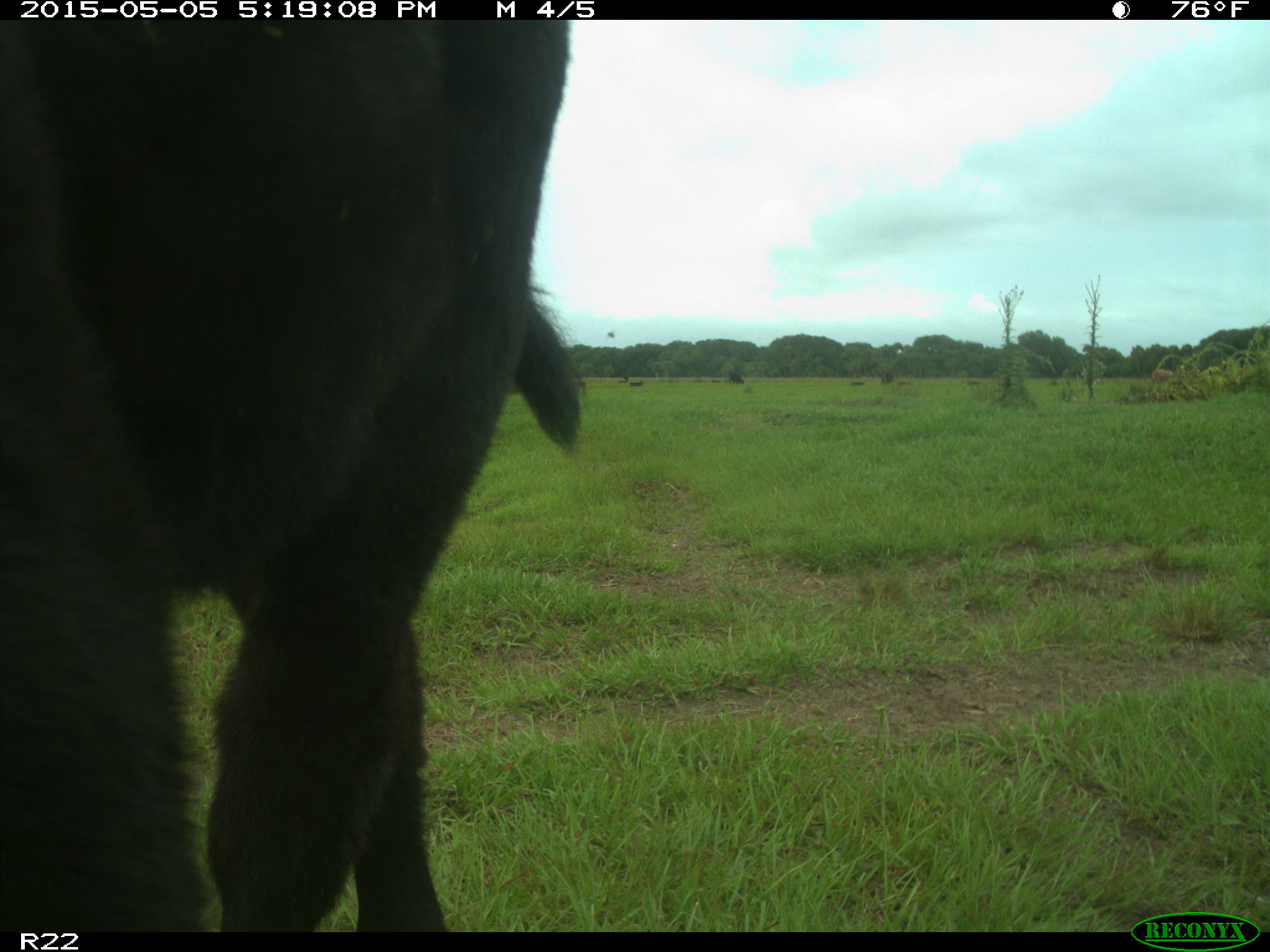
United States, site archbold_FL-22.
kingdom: Animalia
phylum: Chordata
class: Mammalia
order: Artiodactyla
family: Bovidae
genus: Bos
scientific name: Bos taurus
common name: domestic cow